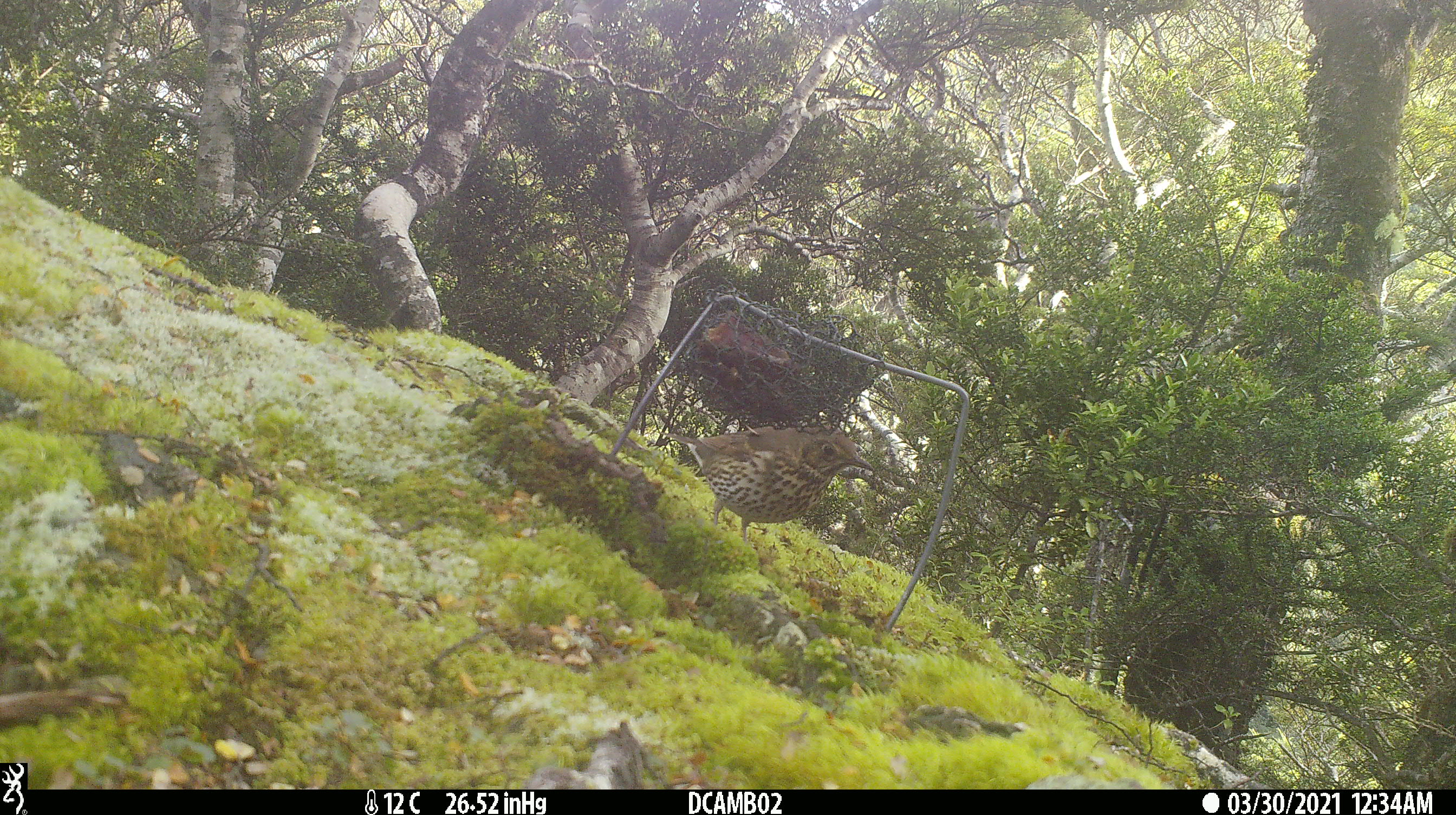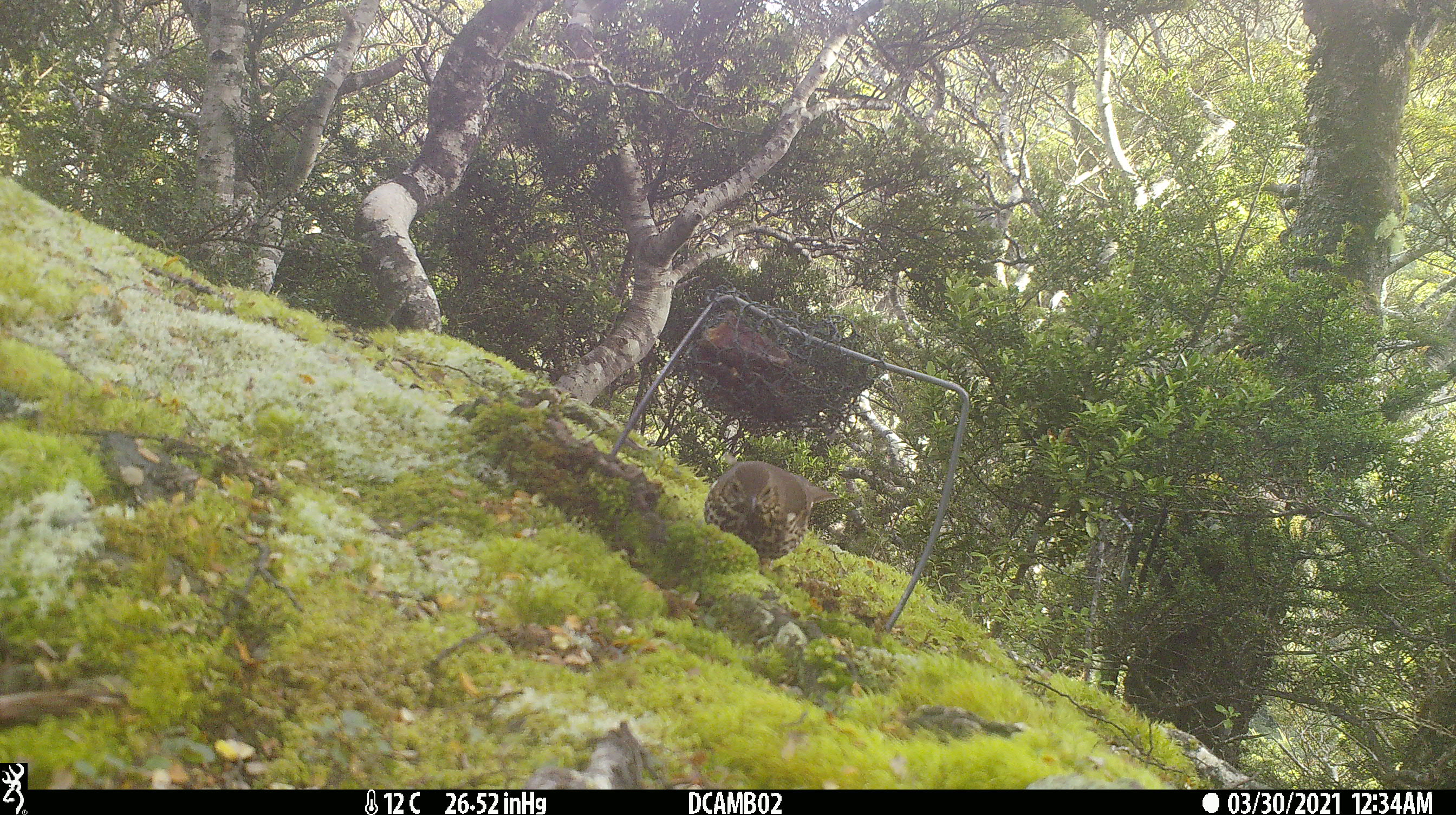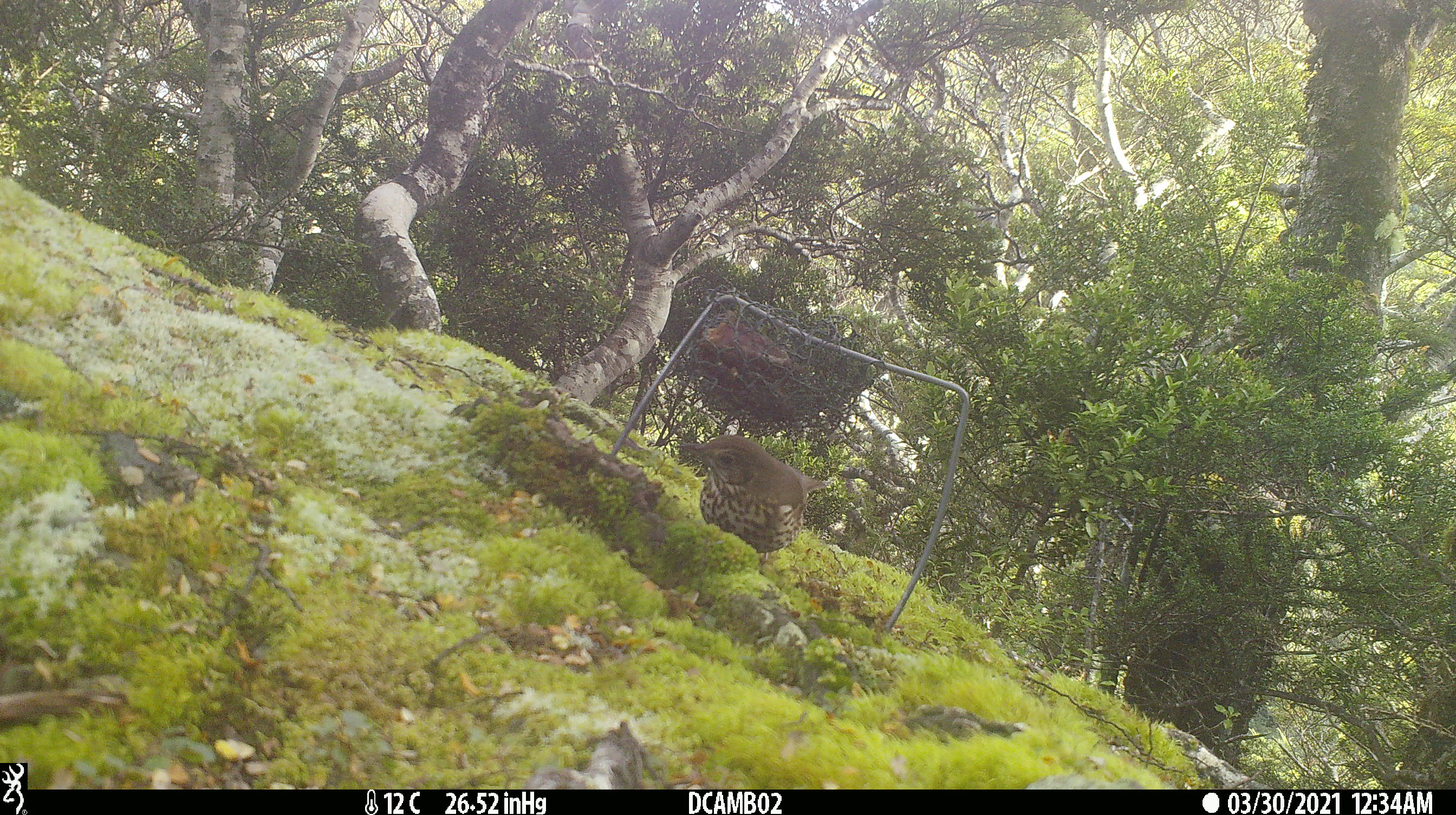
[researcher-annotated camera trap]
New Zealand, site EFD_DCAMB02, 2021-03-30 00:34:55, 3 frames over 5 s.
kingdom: Animalia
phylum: Chordata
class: Aves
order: Passeriformes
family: Turdidae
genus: Turdus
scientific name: Turdus philomelos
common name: song thrush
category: thrush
Thrush (song thrush) (Turdus philomelos).